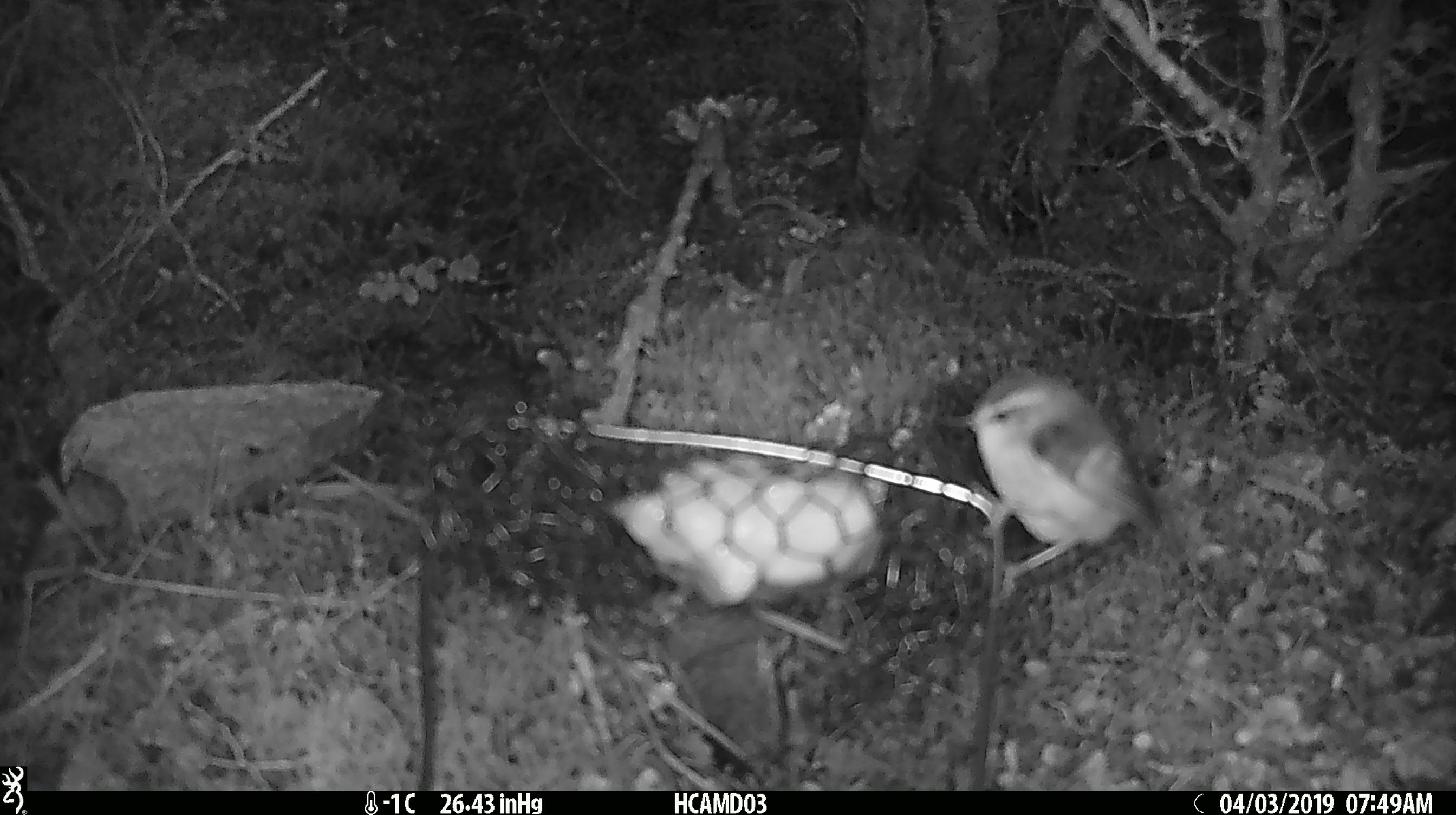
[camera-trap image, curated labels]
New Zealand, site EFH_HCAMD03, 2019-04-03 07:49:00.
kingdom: Animalia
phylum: Chordata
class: Aves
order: Passeriformes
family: Acanthisittidae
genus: Acanthisitta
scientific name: Acanthisitta chloris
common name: rifleman